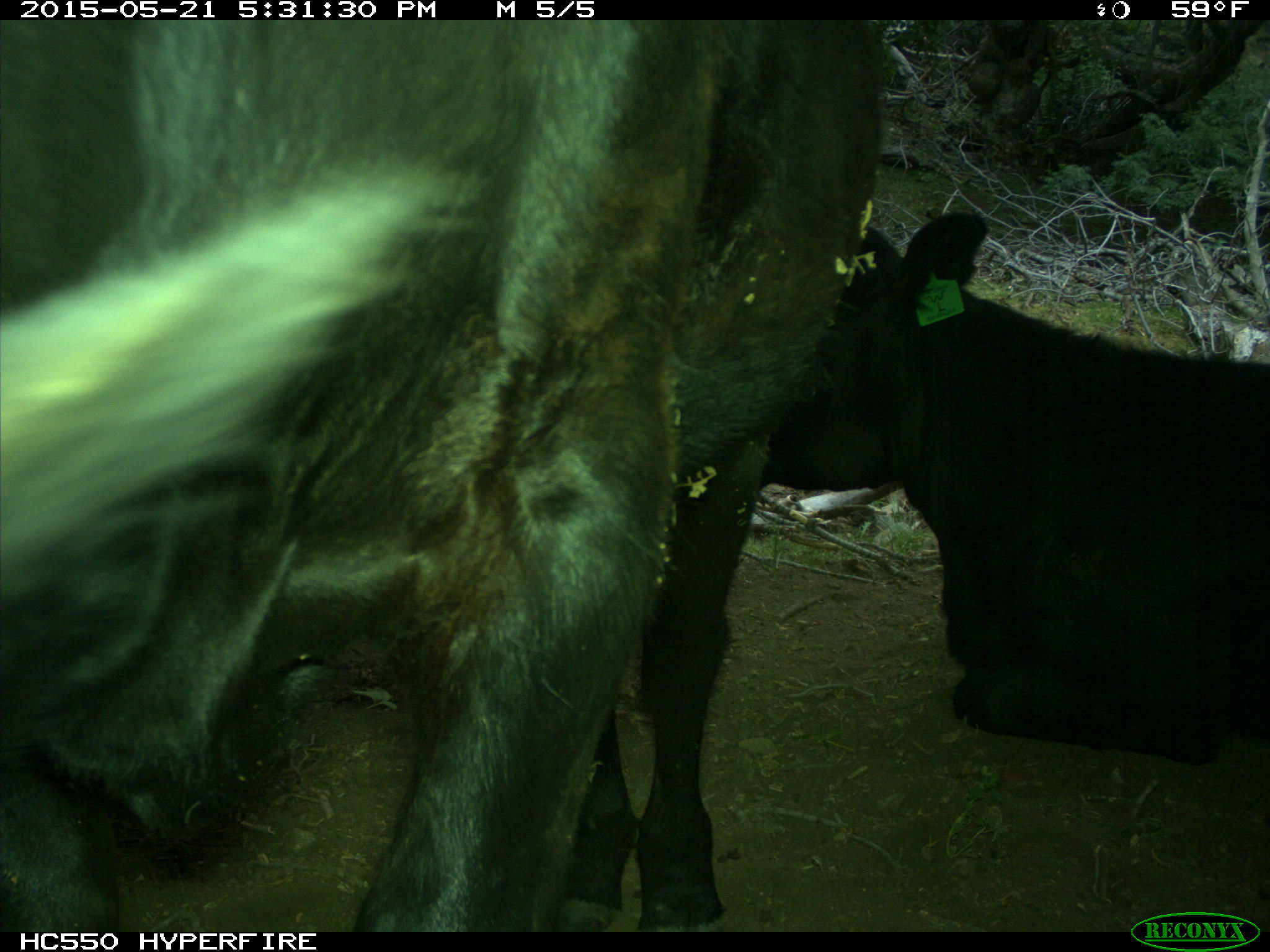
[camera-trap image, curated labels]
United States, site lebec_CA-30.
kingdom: Animalia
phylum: Chordata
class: Mammalia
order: Artiodactyla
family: Bovidae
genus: Bos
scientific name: Bos taurus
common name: domestic cow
Bos taurus (domestic cow).